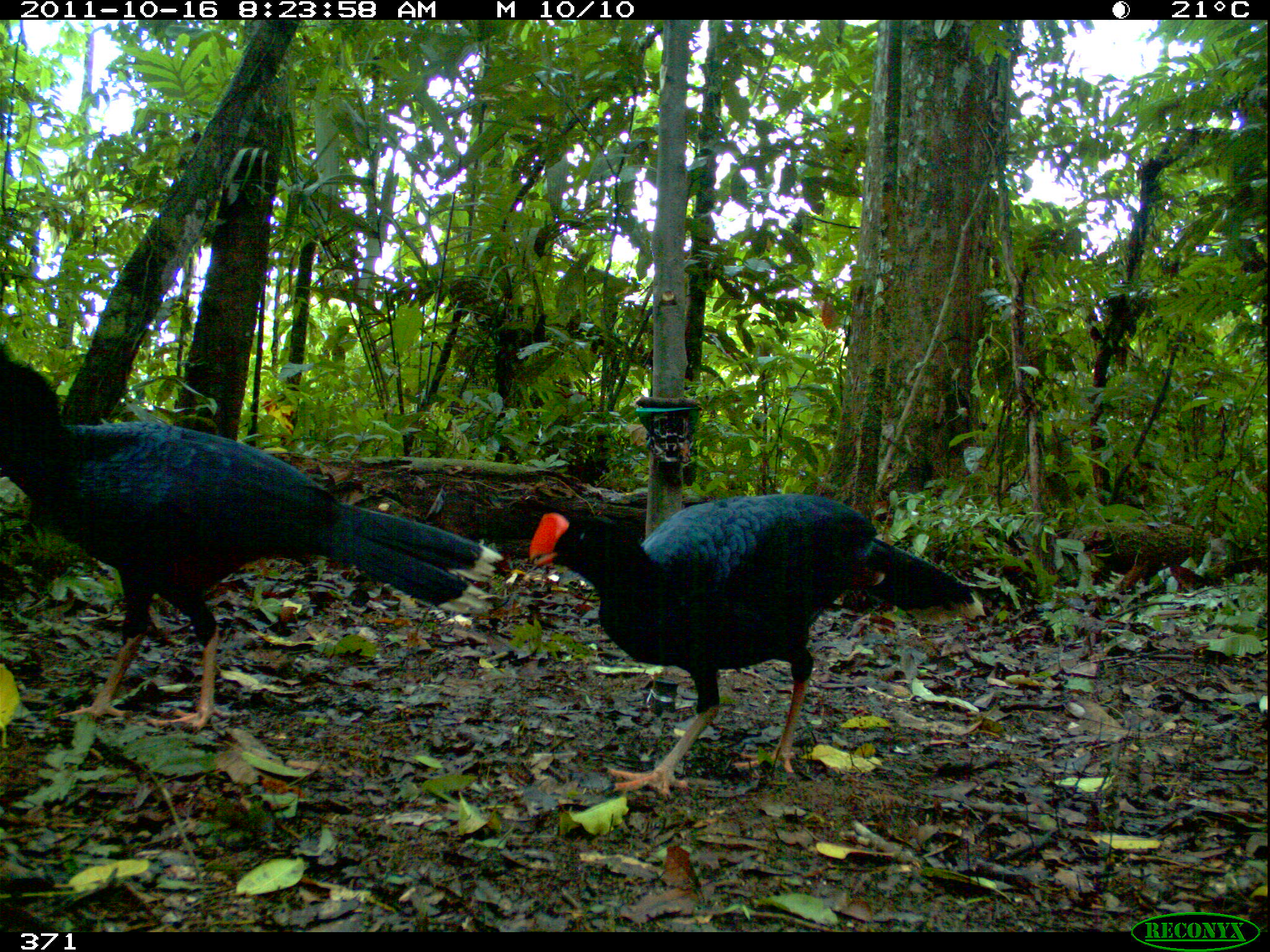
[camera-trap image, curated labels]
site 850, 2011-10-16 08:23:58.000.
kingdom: Animalia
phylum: Chordata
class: Aves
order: Galliformes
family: Cracidae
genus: Mitu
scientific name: Mitu tuberosum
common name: razor-billed curassow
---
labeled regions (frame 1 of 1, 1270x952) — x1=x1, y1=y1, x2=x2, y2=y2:
mitu tuberosum: x1=0, y1=338, x2=502, y2=724; x1=526, y1=494, x2=986, y2=797